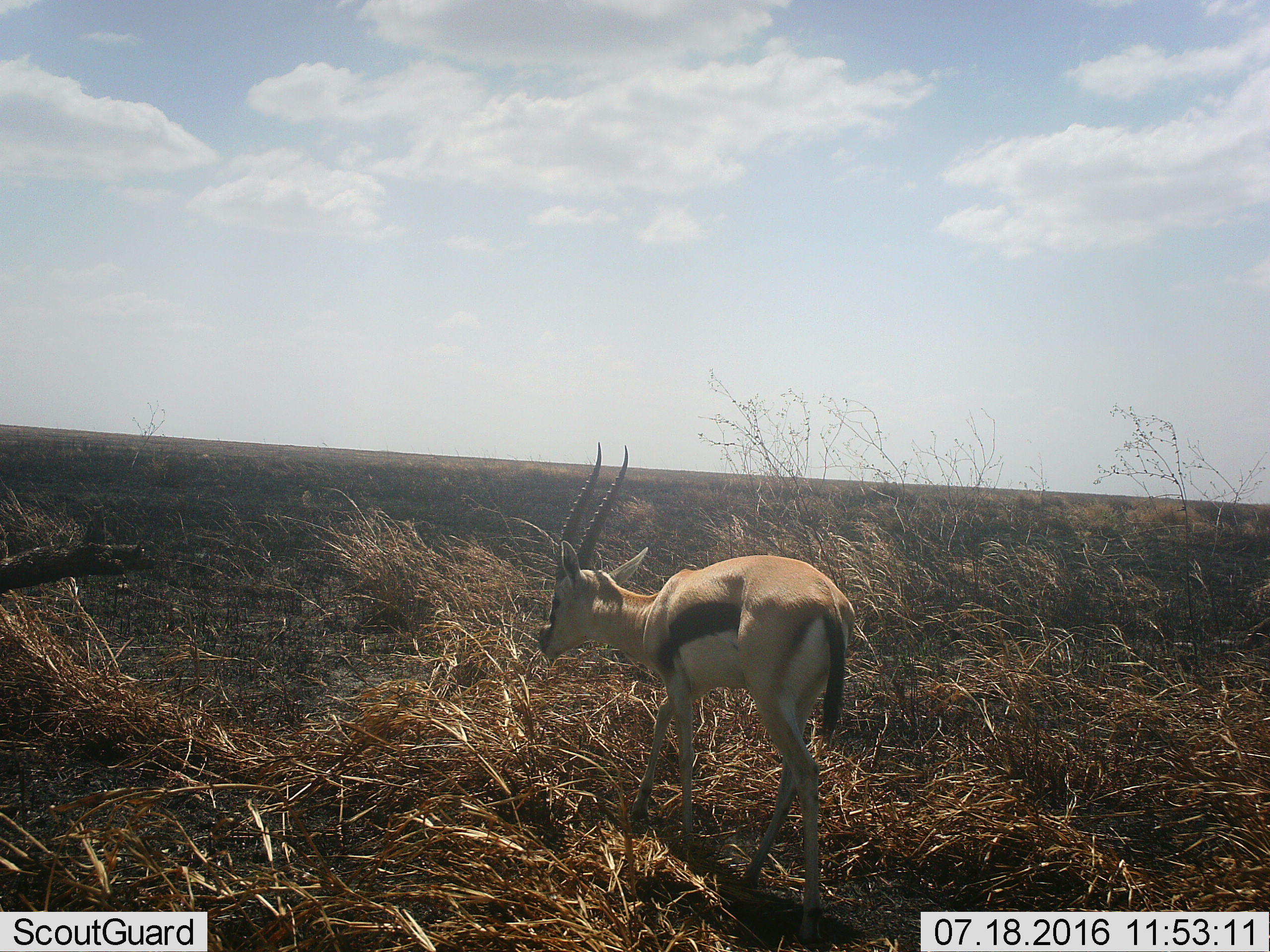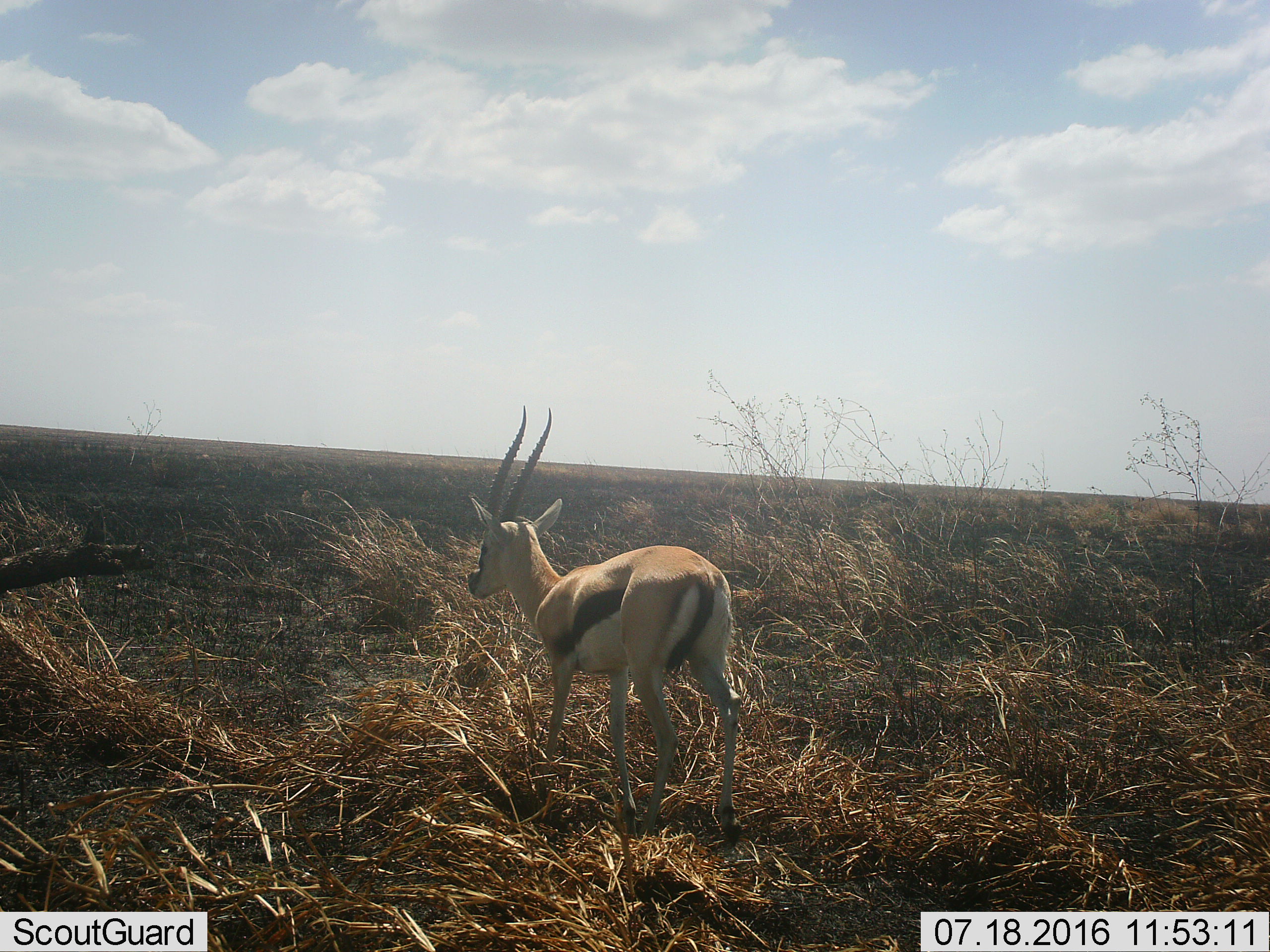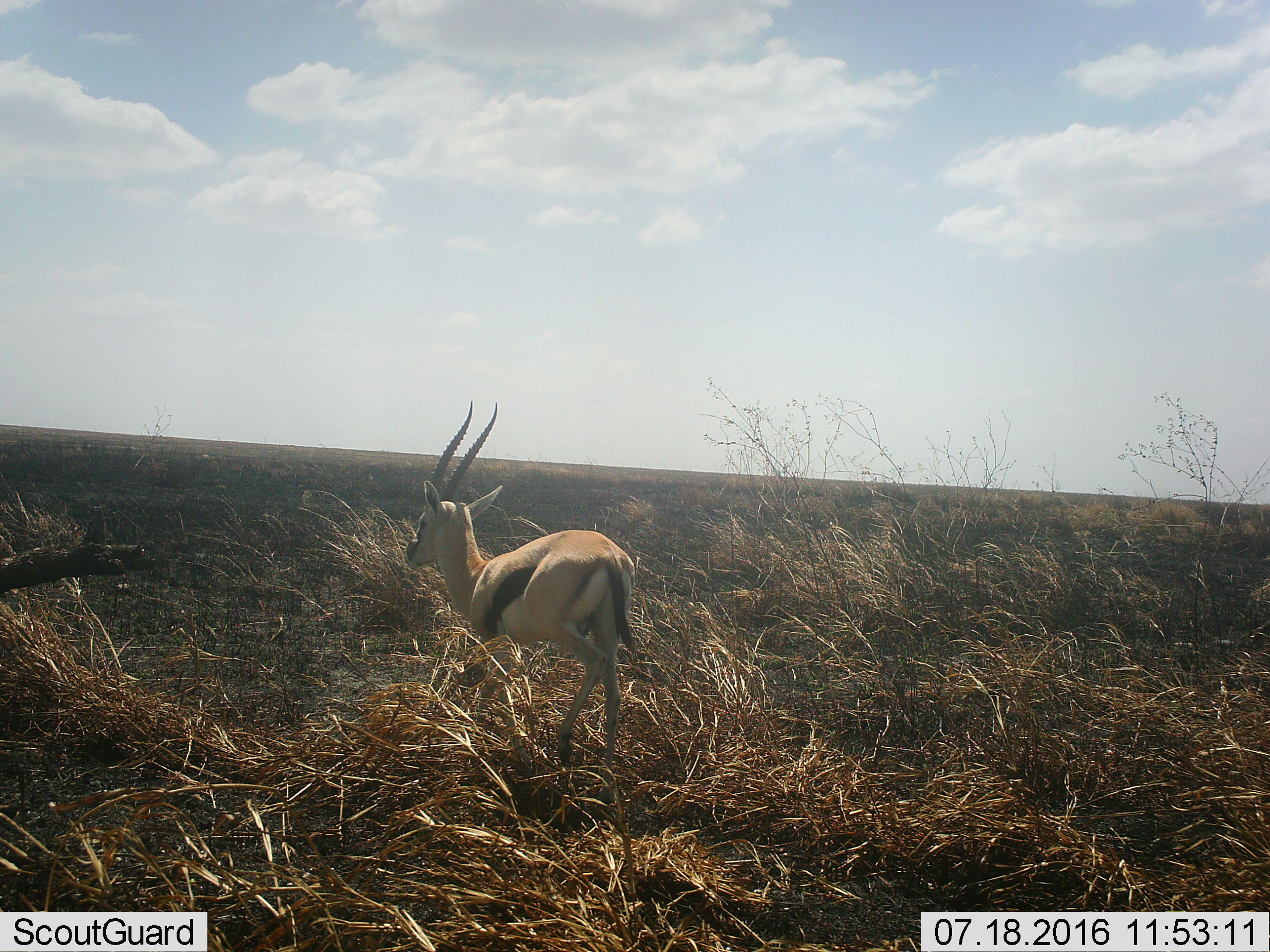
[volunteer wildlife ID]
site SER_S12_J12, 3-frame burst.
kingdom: Animalia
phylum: Chordata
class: Mammalia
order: Artiodactyla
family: Bovidae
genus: Eudorcas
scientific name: Eudorcas thomsonii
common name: thomson's gazelle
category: gazellethomsons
Gazellethomsons (thomson's gazelle) (Eudorcas thomsonii), count 1. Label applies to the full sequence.